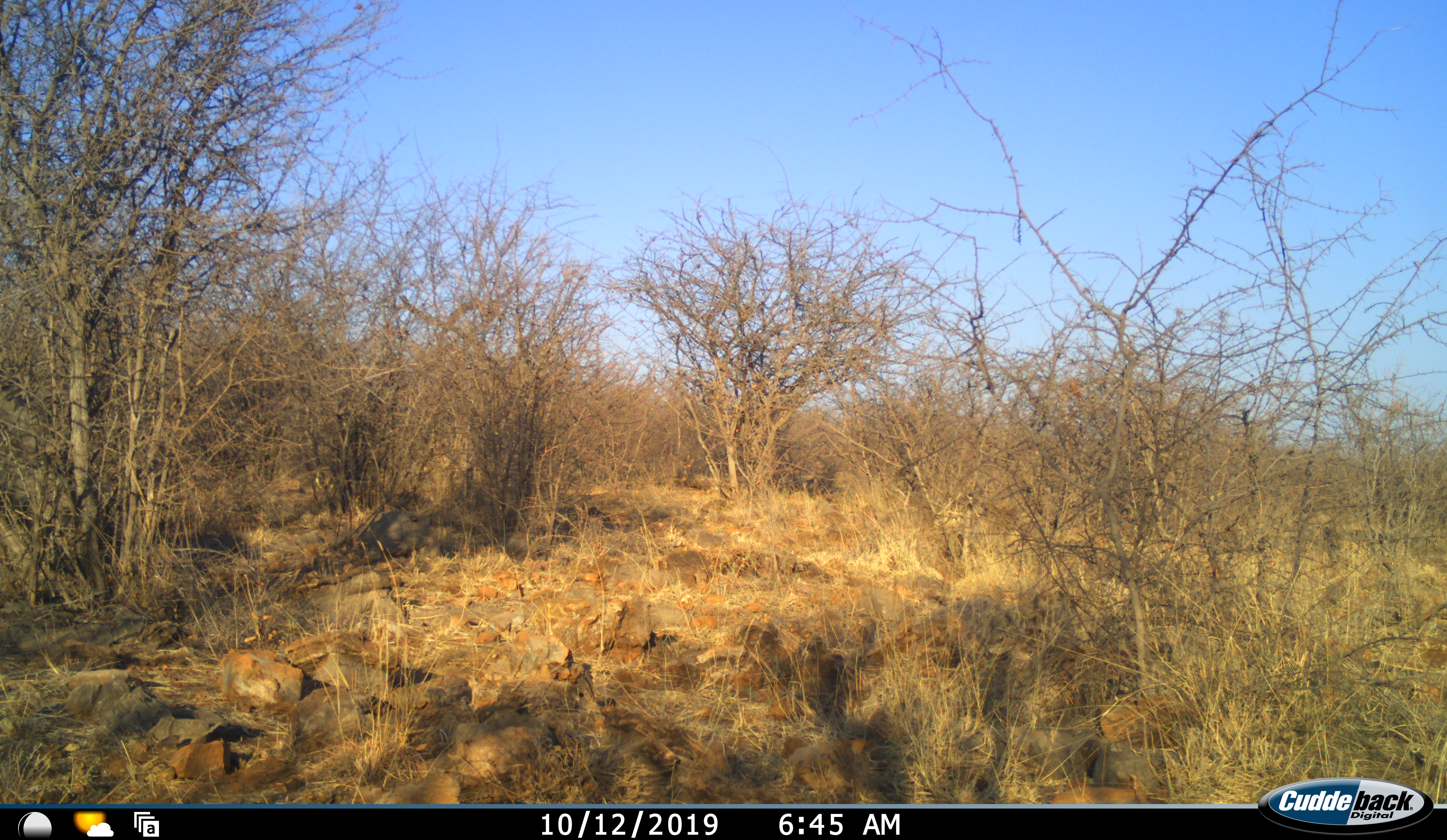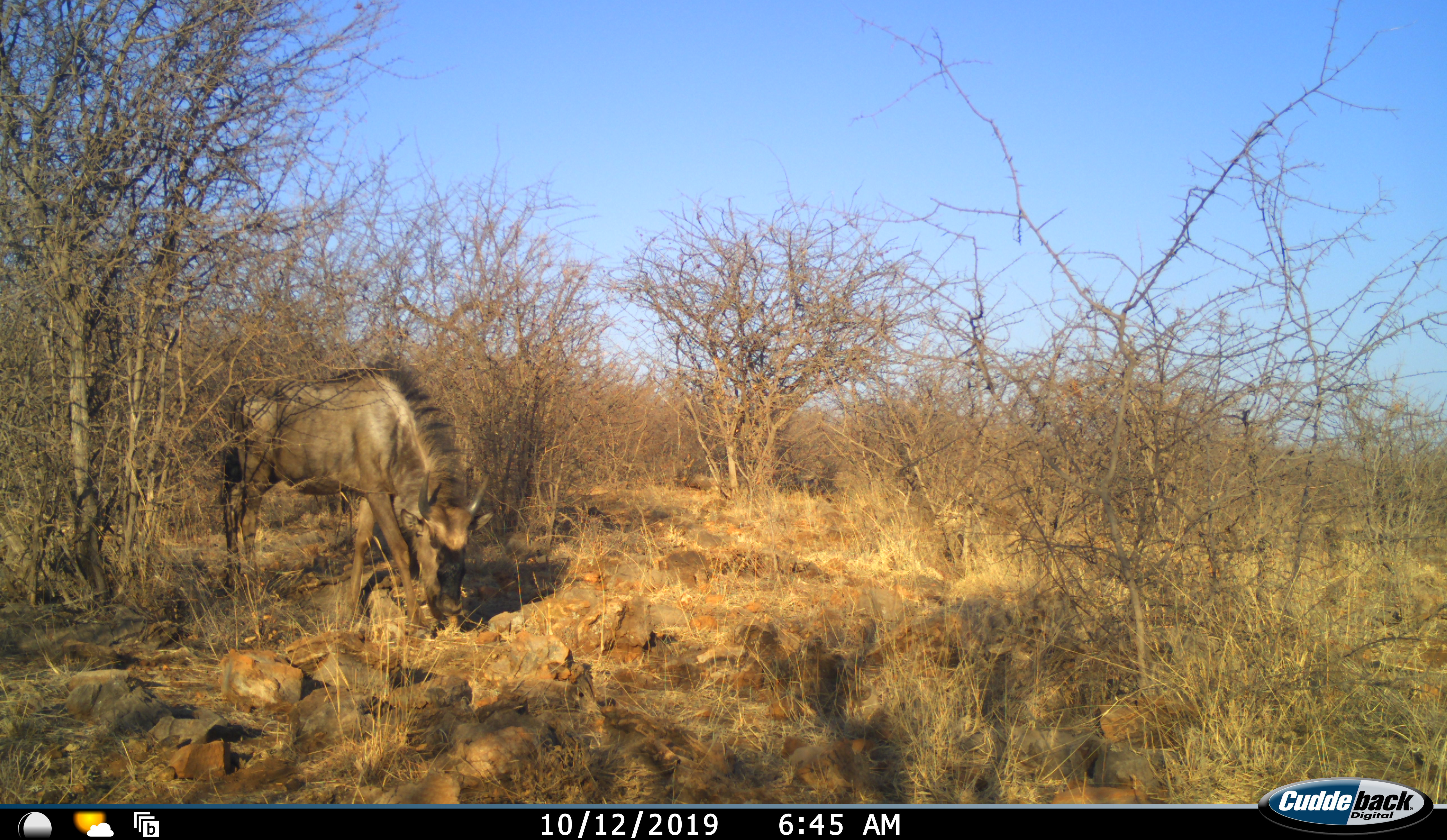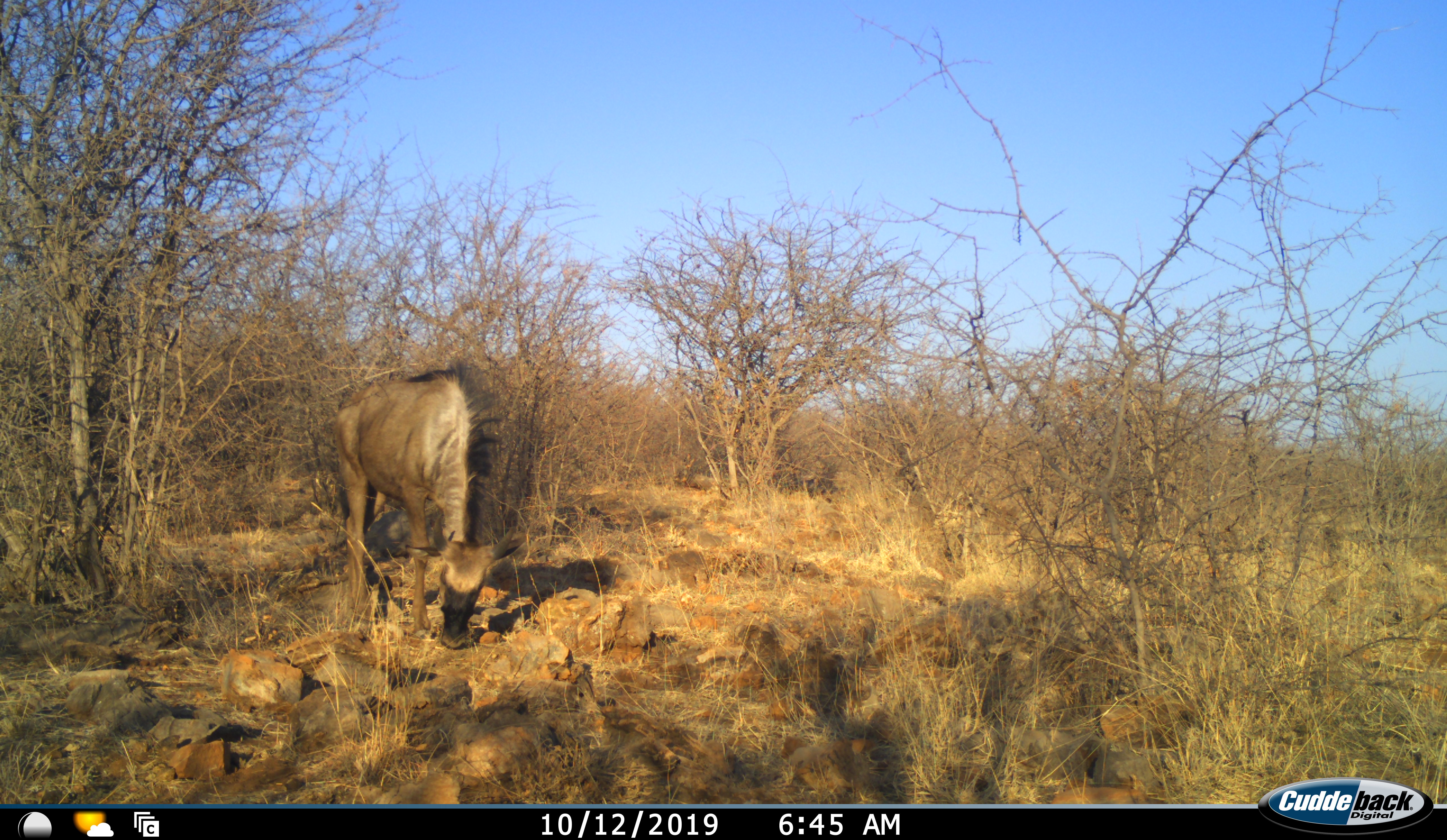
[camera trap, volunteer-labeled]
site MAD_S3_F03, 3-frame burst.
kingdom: Animalia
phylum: Chordata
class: Mammalia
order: Artiodactyla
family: Bovidae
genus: Connochaetes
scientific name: Connochaetes taurinus taurinus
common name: blue wildebeest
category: wildebeestblue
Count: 1.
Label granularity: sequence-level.